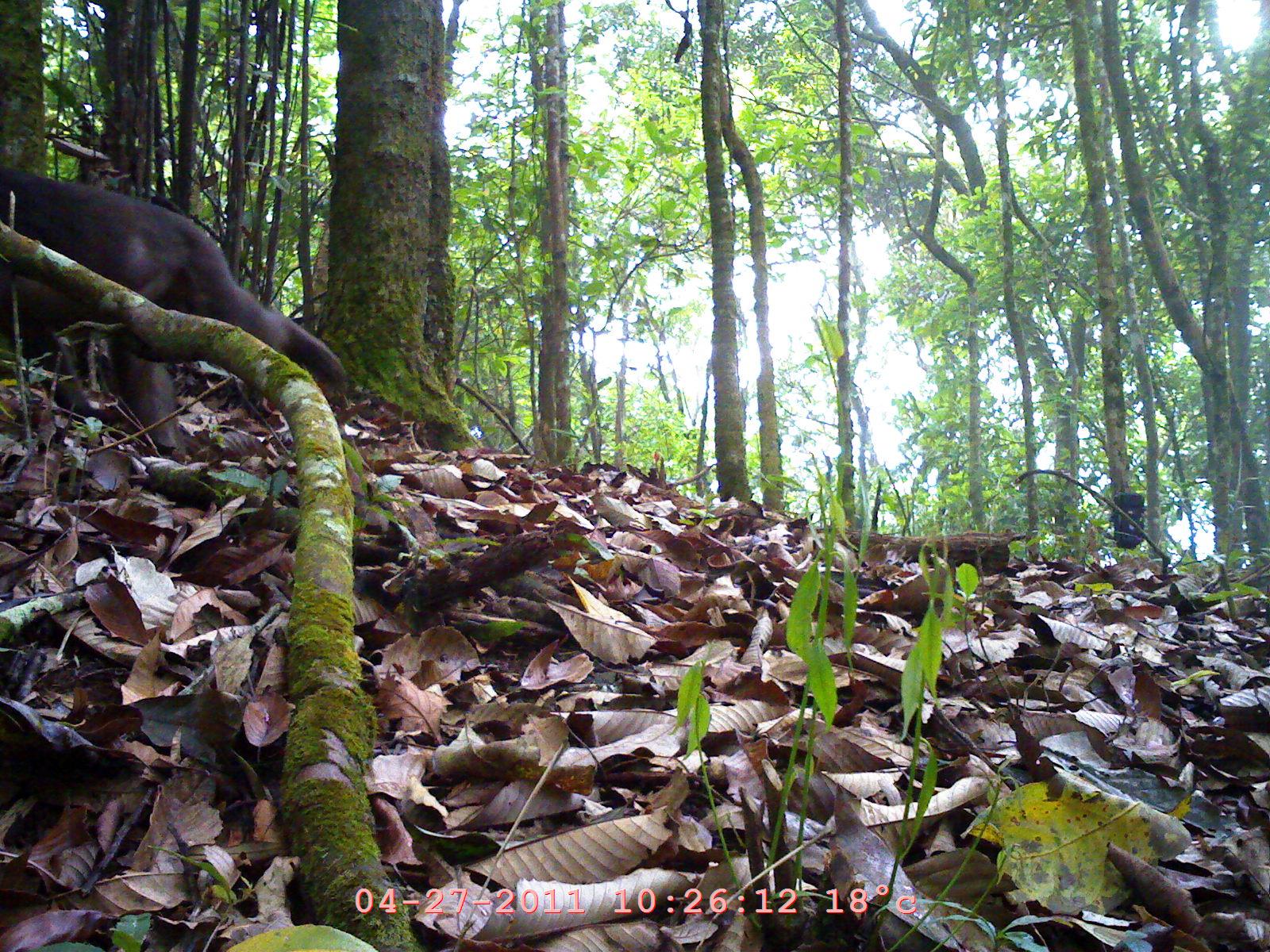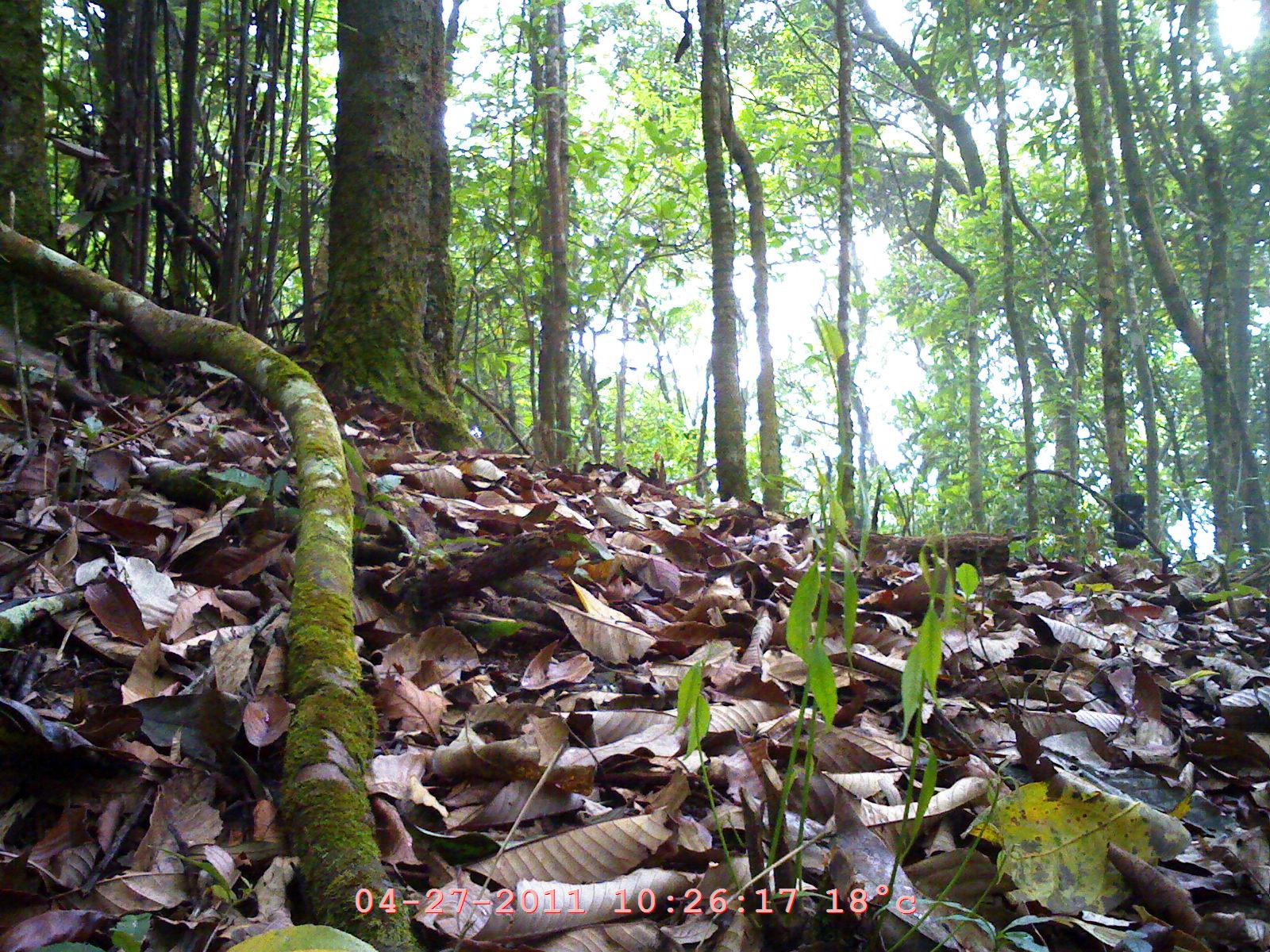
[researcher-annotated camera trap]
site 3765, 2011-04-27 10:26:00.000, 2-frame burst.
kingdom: Animalia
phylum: Chordata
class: Mammalia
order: Primates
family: Cercopithecidae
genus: Macaca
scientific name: Macaca arctoides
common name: stump-tailed macaque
Macaca arctoides (stump-tailed macaque), count 1, age adult.